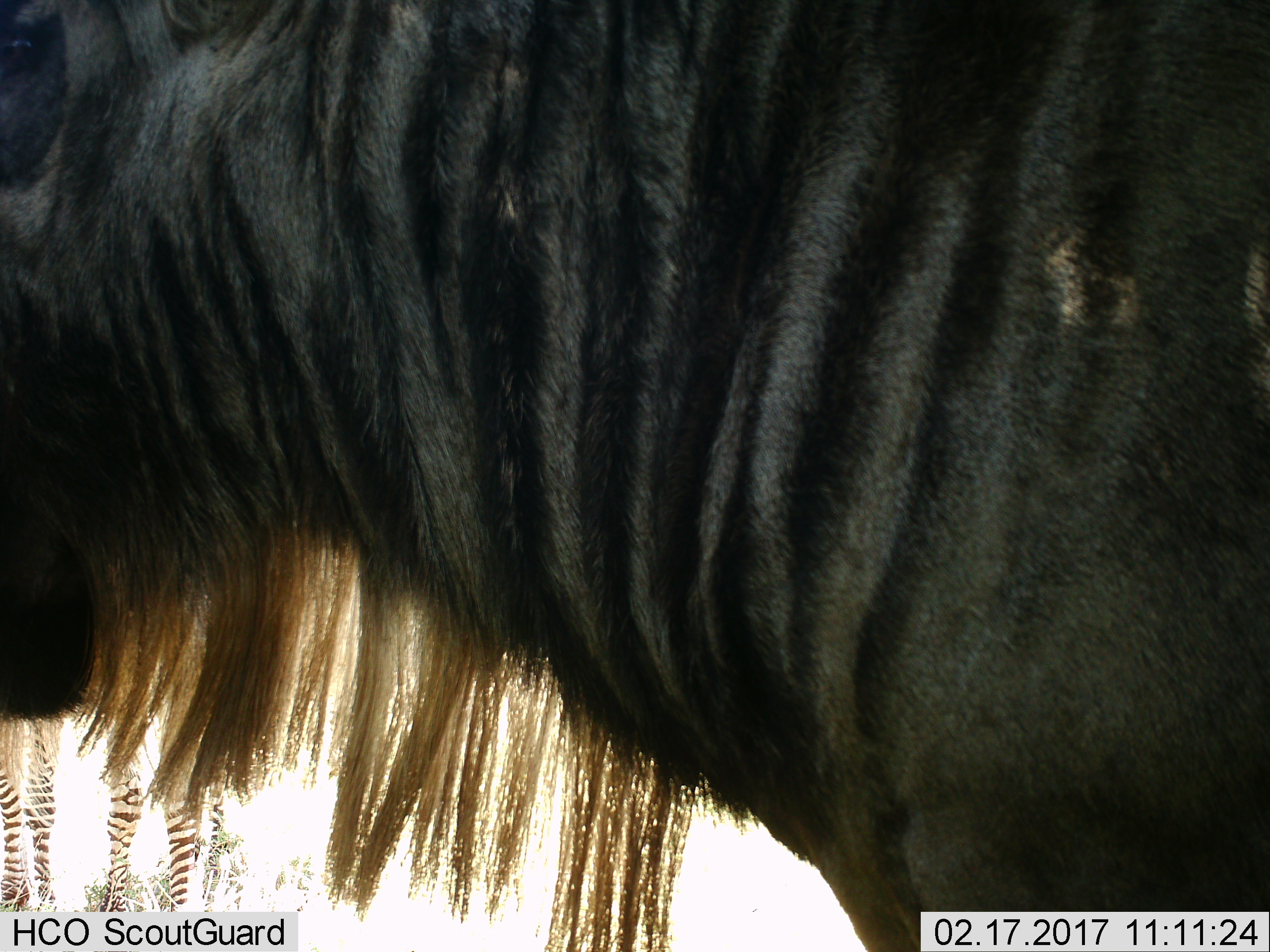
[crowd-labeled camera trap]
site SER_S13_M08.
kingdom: Animalia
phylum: Chordata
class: Mammalia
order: Artiodactyla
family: Bovidae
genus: Connochaetes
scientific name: Connochaetes taurinus taurinus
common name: blue wildebeest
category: wildebeestblue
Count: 1.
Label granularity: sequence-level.